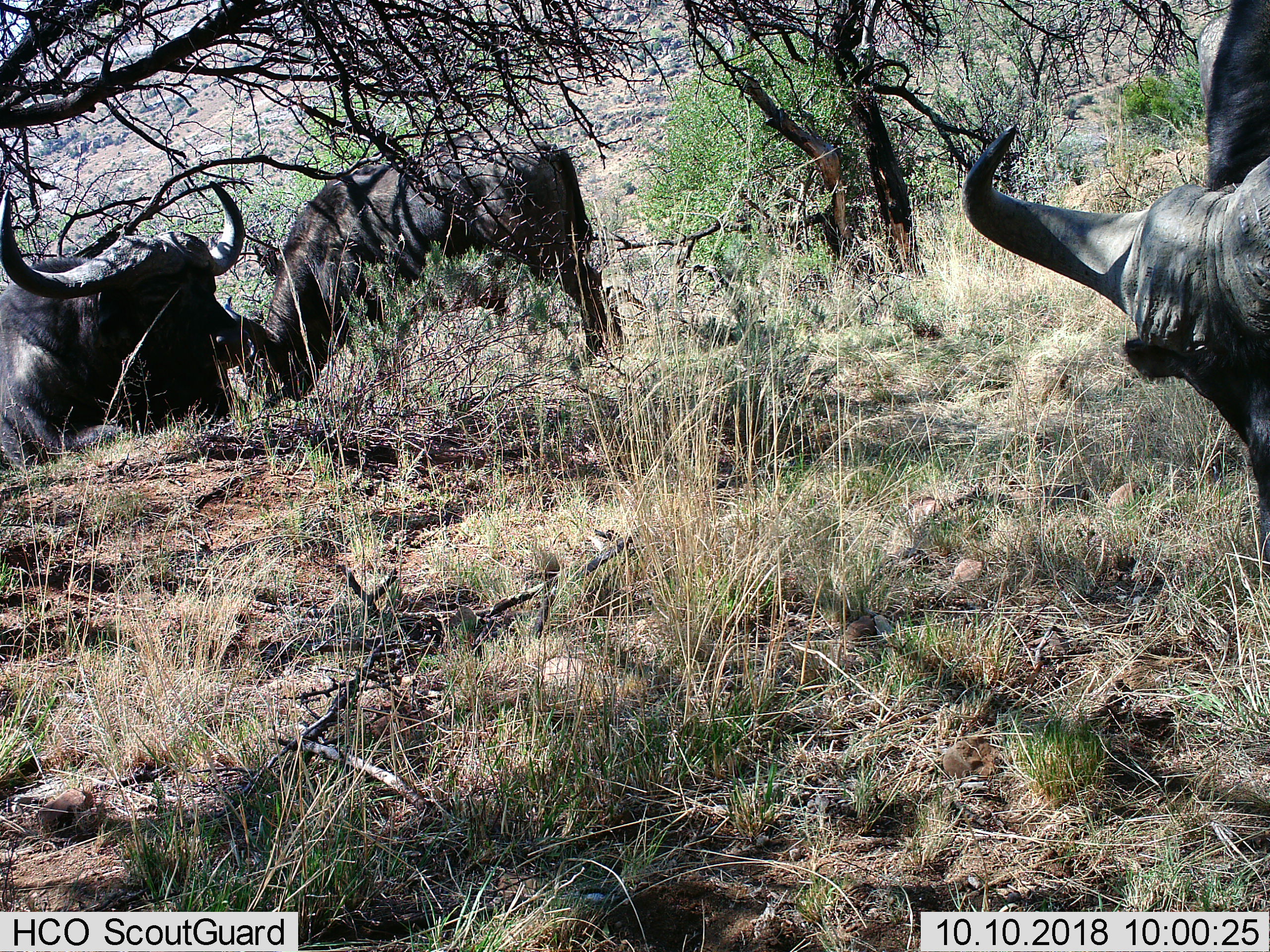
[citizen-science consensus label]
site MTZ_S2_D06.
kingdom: Animalia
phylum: Chordata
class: Mammalia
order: Artiodactyla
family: Bovidae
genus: Syncerus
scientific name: Syncerus caffer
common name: african buffalo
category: buffalo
Buffalo (african buffalo) (Syncerus caffer), count 3. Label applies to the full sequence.